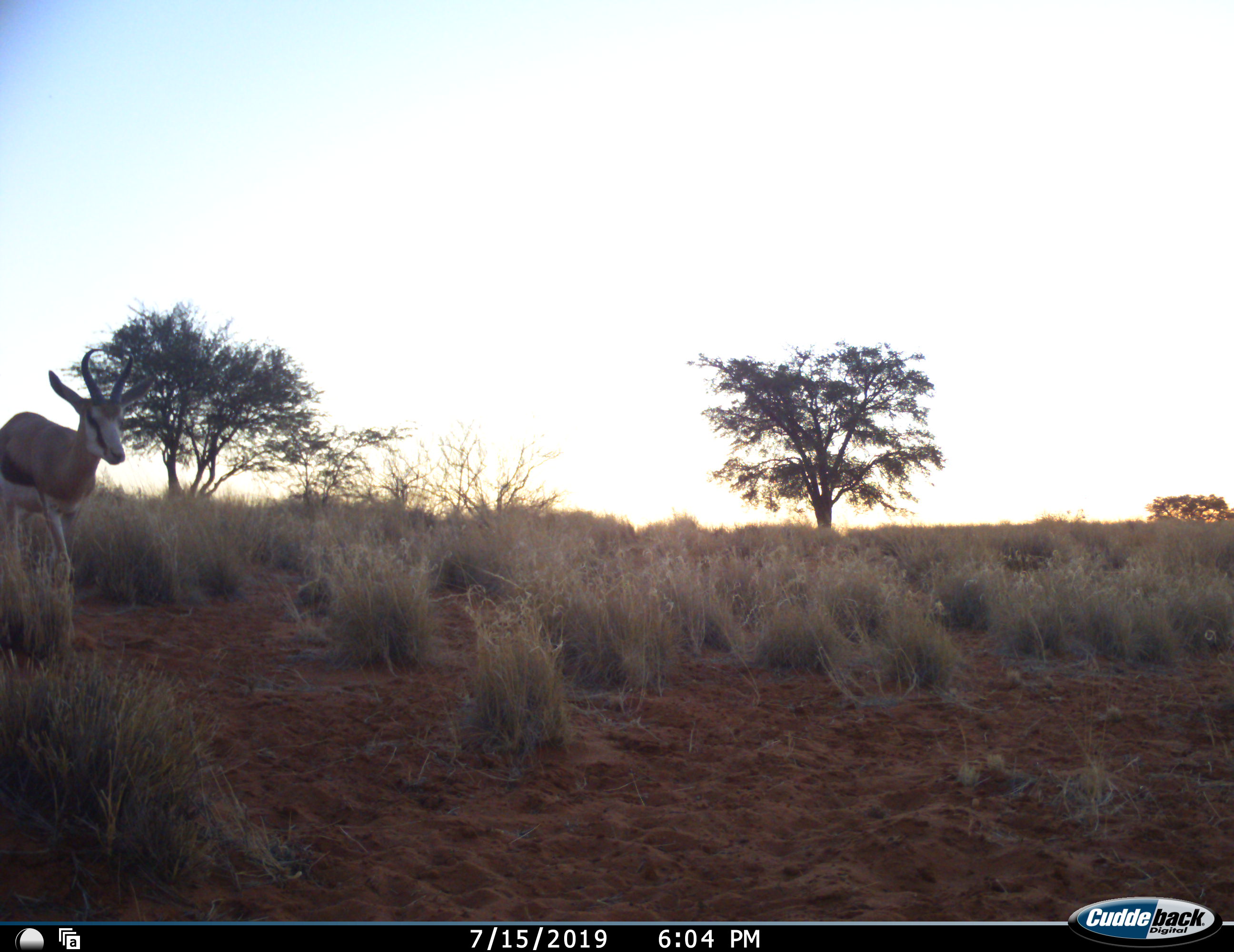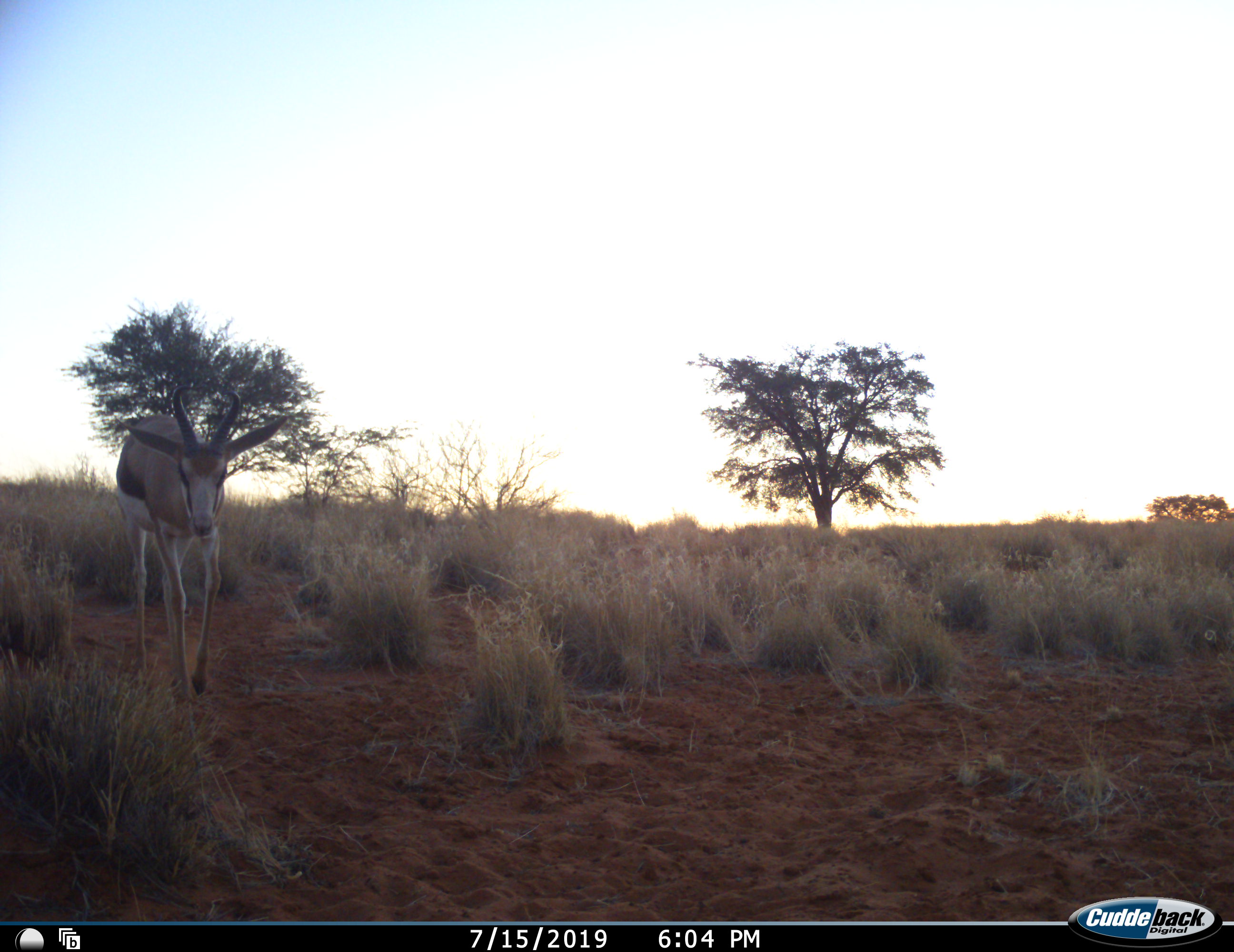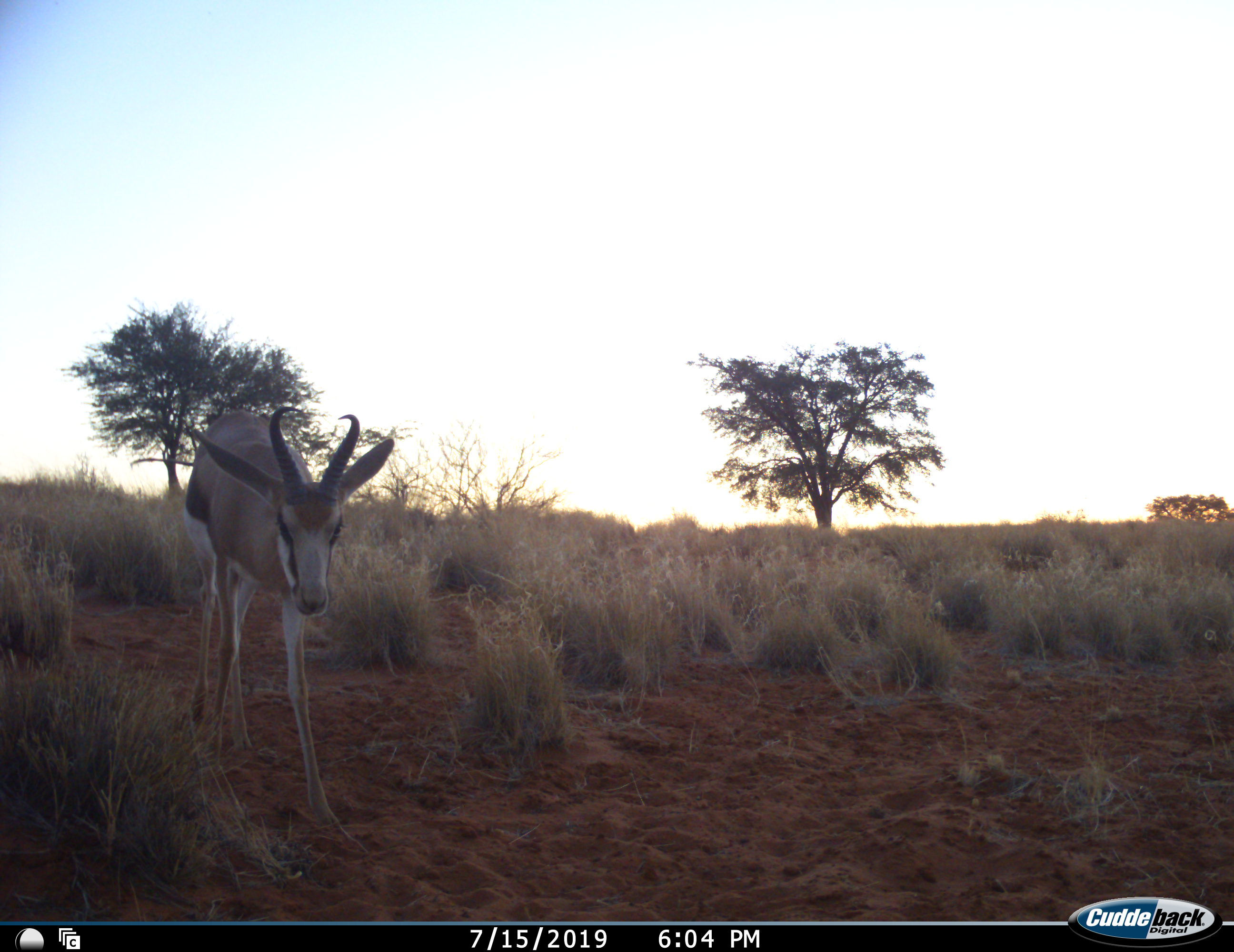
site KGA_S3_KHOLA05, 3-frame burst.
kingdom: Animalia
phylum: Chordata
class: Mammalia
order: Artiodactyla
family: Bovidae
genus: Antidorcas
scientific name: Antidorcas marsupialis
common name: springbok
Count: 1.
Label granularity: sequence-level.